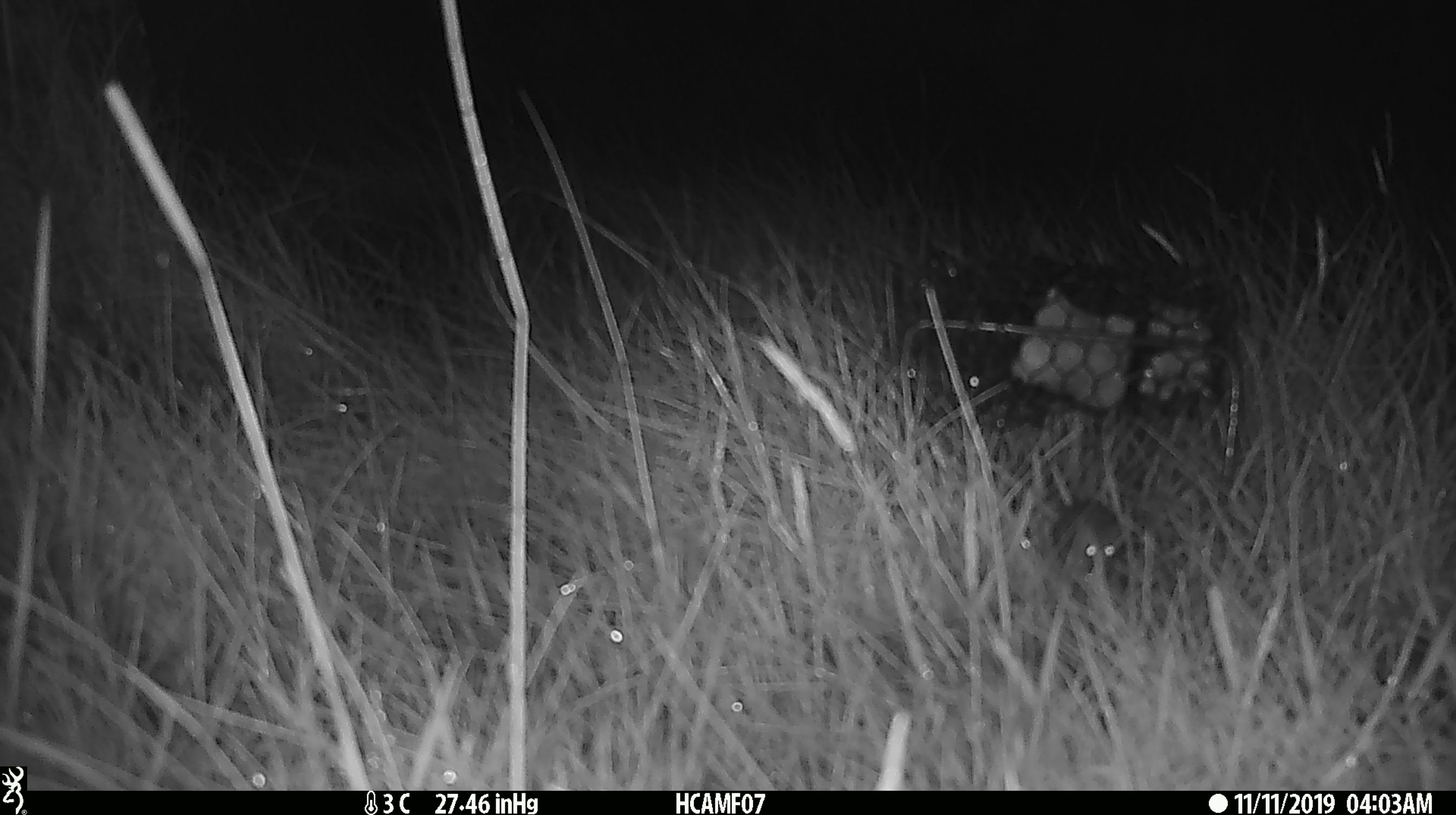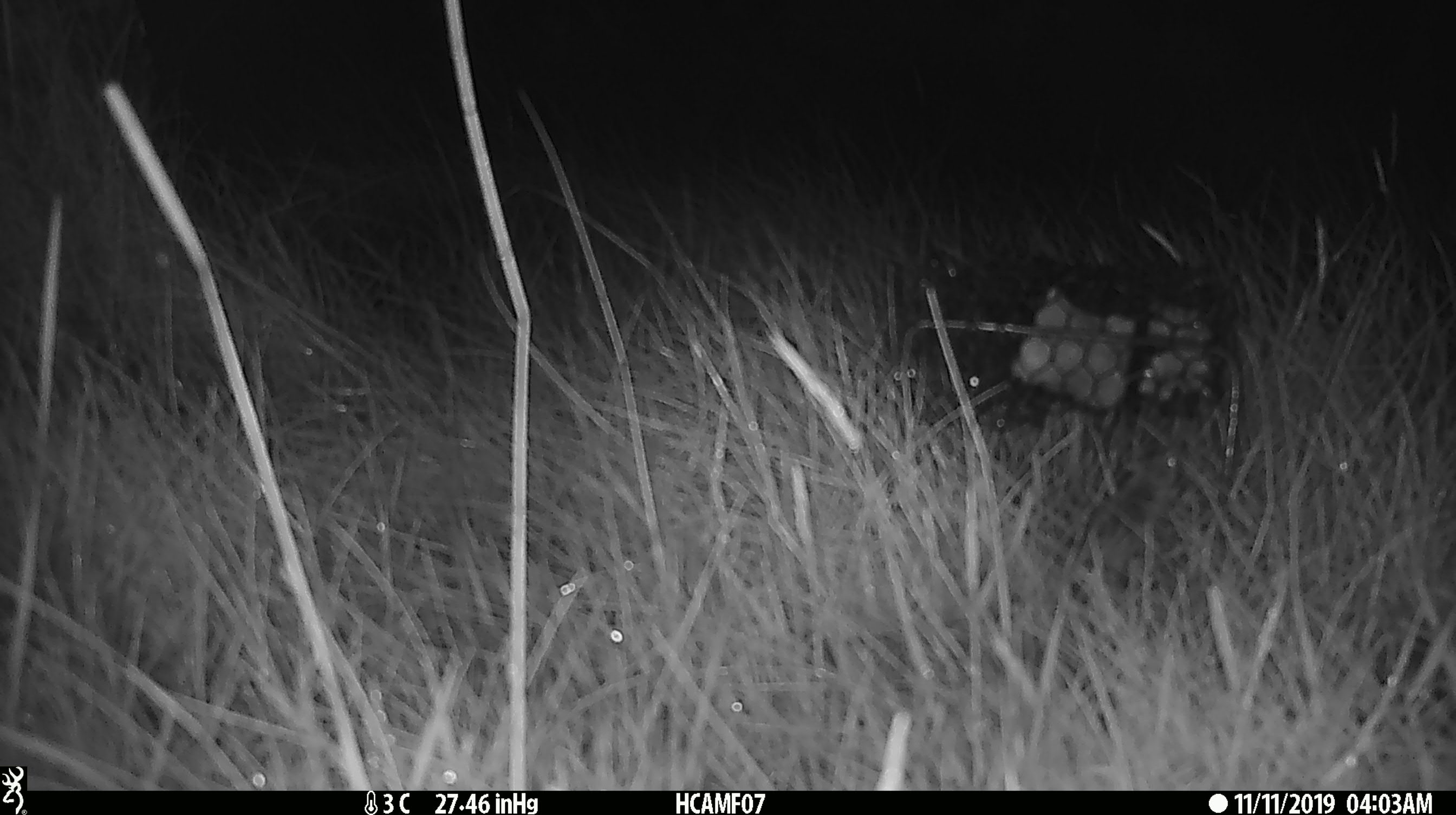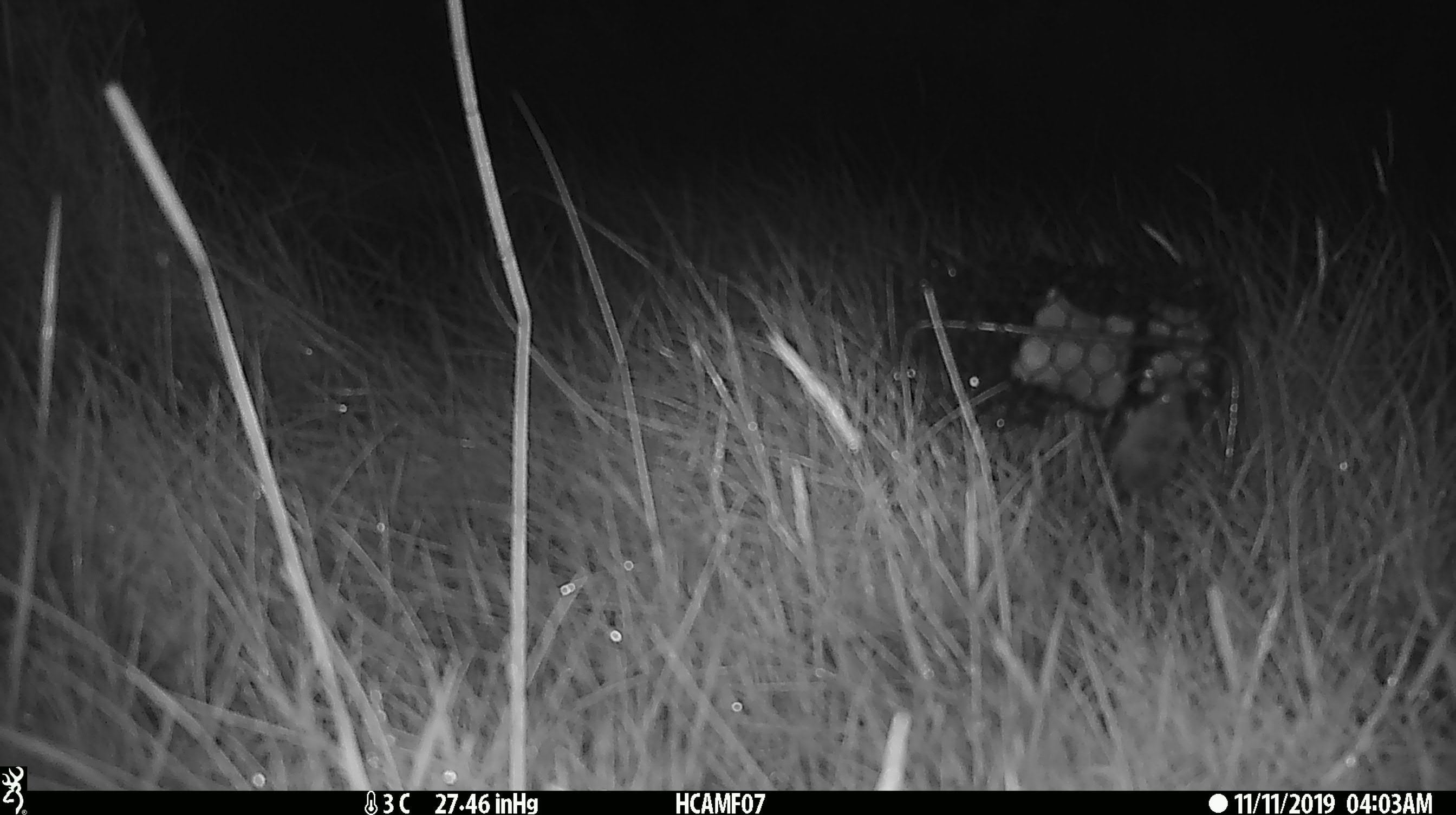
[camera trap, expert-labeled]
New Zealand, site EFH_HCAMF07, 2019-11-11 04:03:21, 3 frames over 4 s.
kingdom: Animalia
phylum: Chordata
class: Mammalia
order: Rodentia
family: Muridae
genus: Mus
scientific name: Mus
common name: mouse